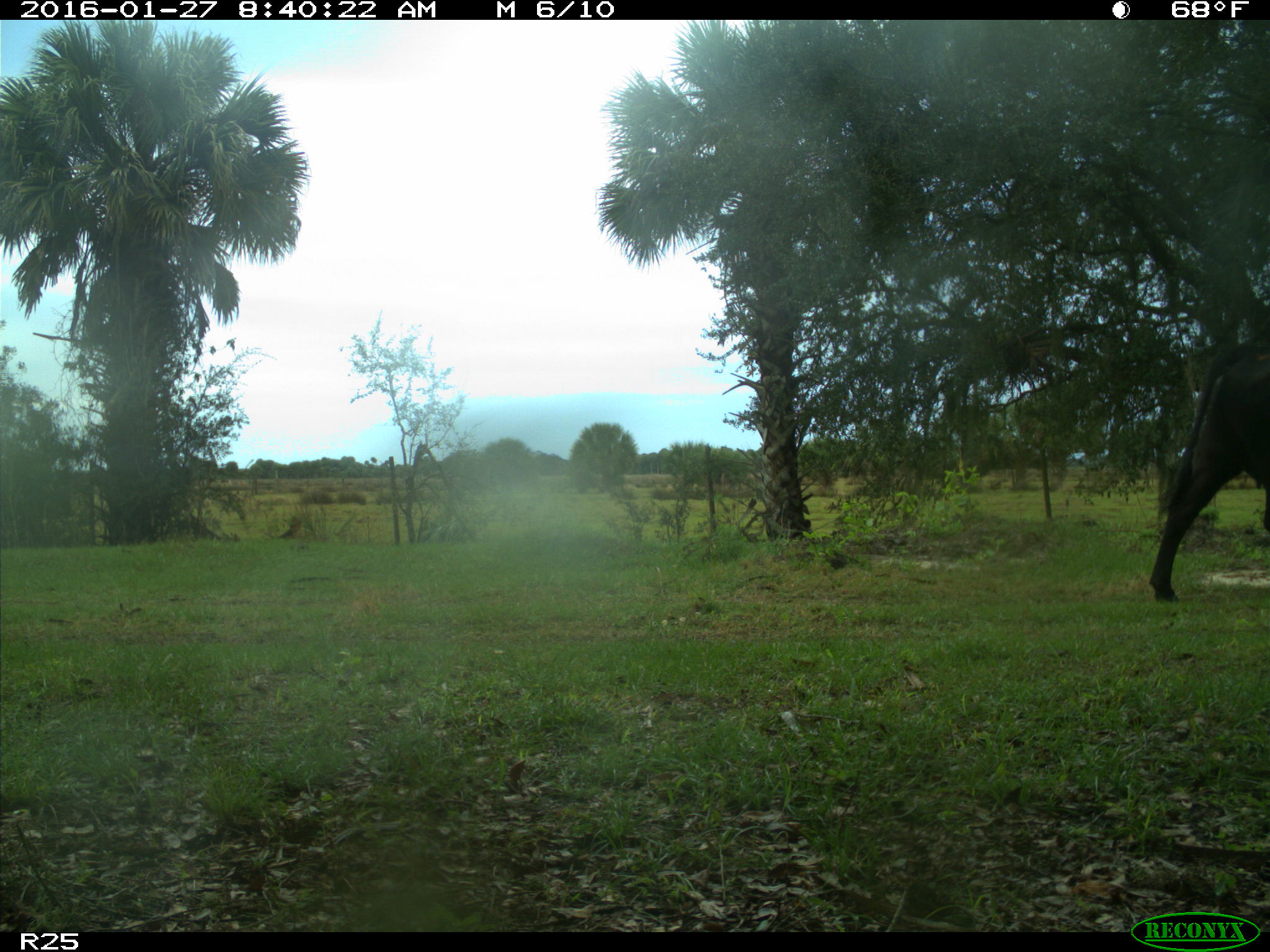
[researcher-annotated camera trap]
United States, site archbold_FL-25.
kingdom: Animalia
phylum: Chordata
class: Mammalia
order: Artiodactyla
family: Bovidae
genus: Bos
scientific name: Bos taurus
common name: domestic cow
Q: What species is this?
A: Bos taurus (domestic cow).